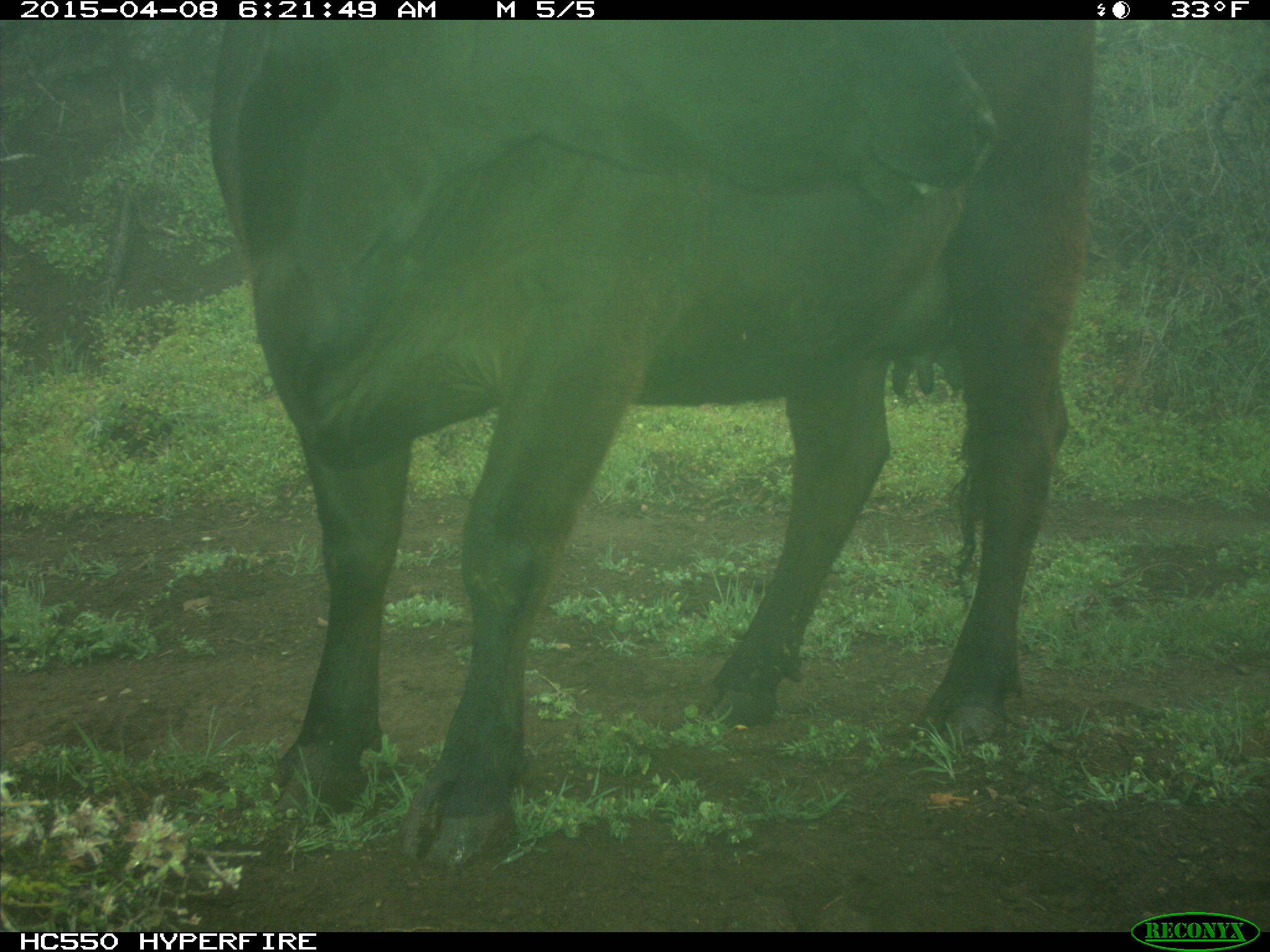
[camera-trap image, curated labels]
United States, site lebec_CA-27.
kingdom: Animalia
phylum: Chordata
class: Mammalia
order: Artiodactyla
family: Bovidae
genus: Bos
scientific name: Bos taurus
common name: domestic cow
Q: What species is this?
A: Bos taurus (domestic cow).